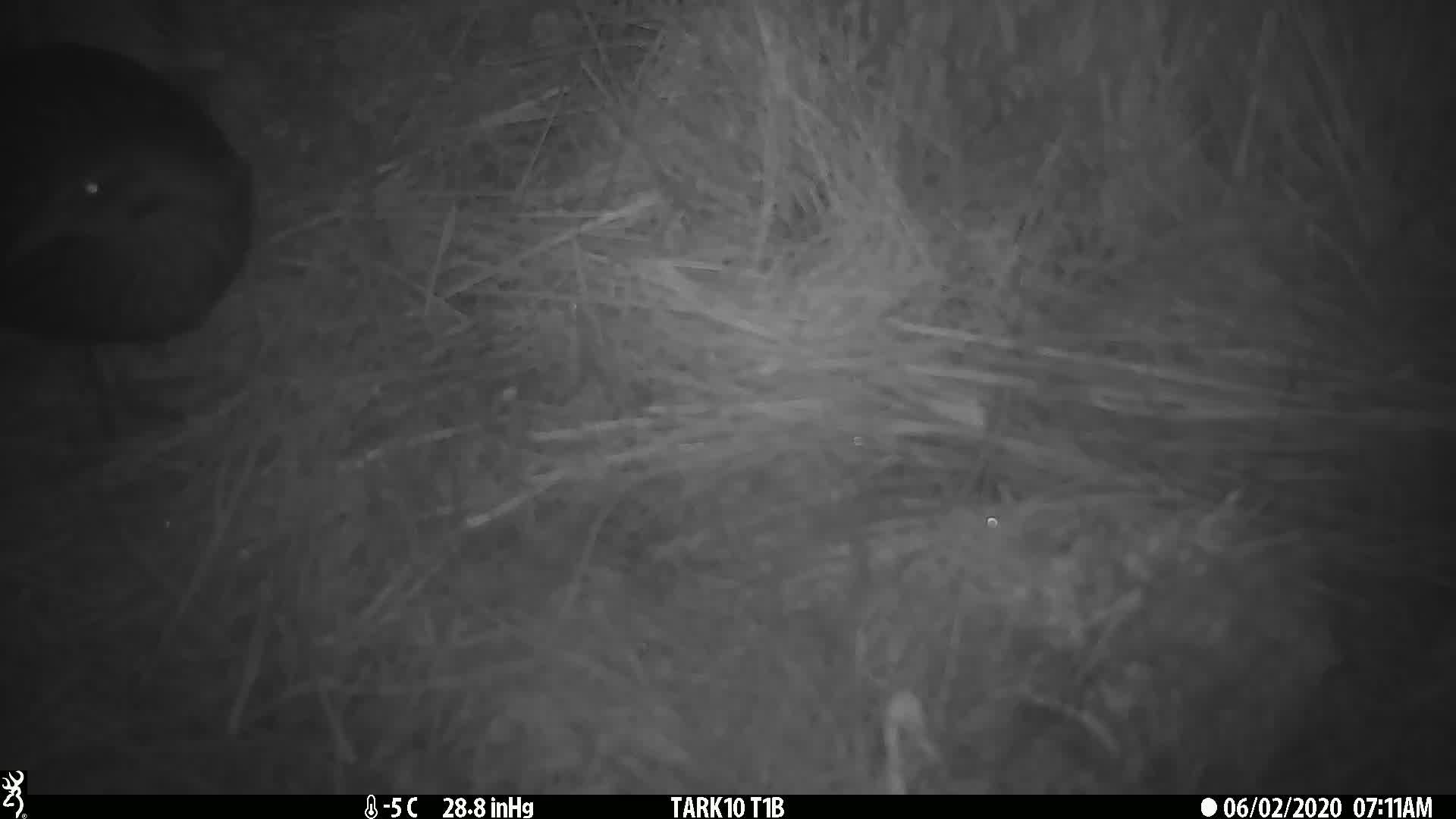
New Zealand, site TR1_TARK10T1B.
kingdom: Animalia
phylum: Chordata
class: Aves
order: Gruiformes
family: Rallidae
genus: Gallirallus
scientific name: Gallirallus australis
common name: weka